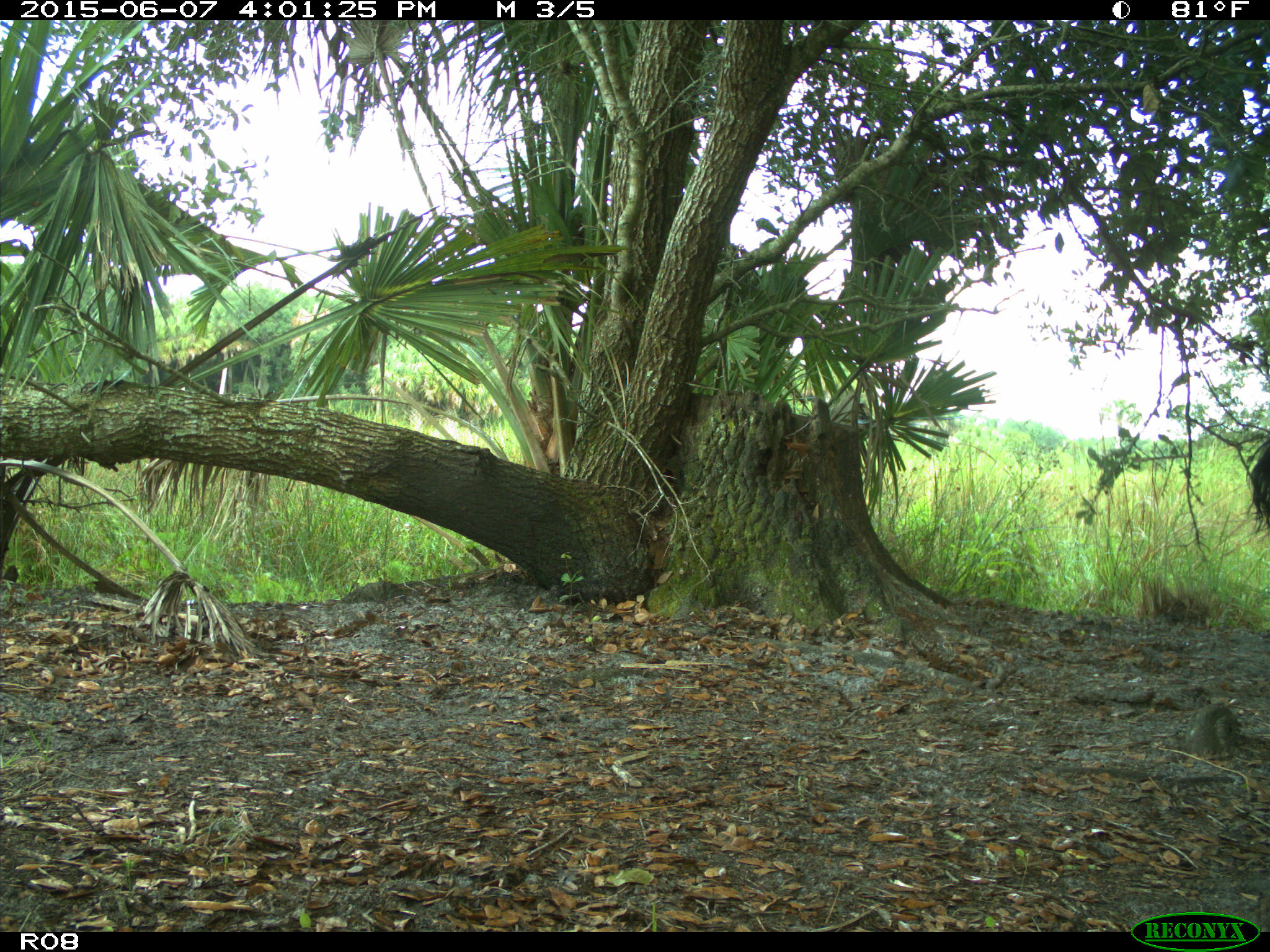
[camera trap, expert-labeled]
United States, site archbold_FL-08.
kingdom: Animalia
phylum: Chordata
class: Mammalia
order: Artiodactyla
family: Bovidae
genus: Bos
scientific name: Bos taurus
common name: domestic cow